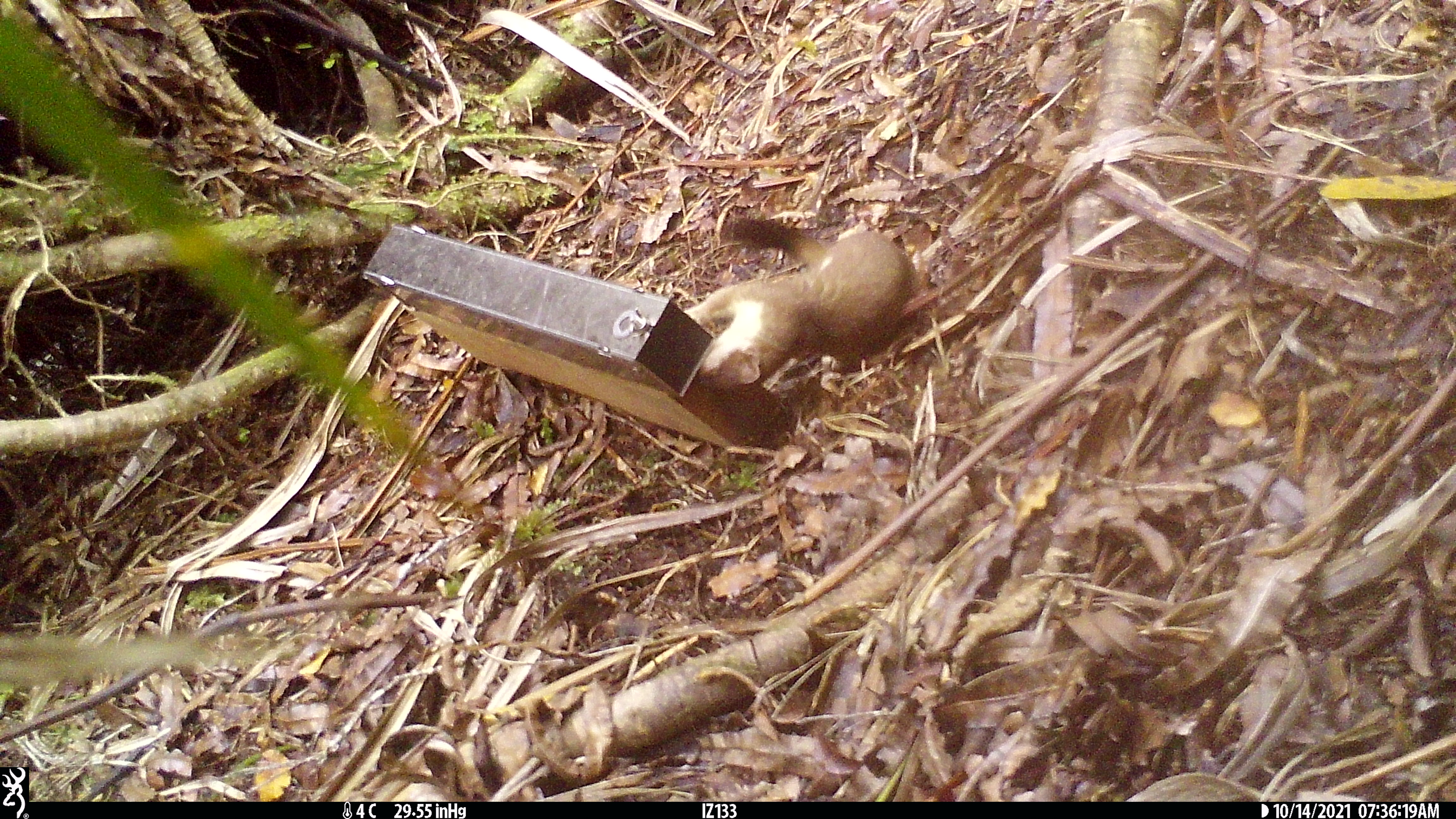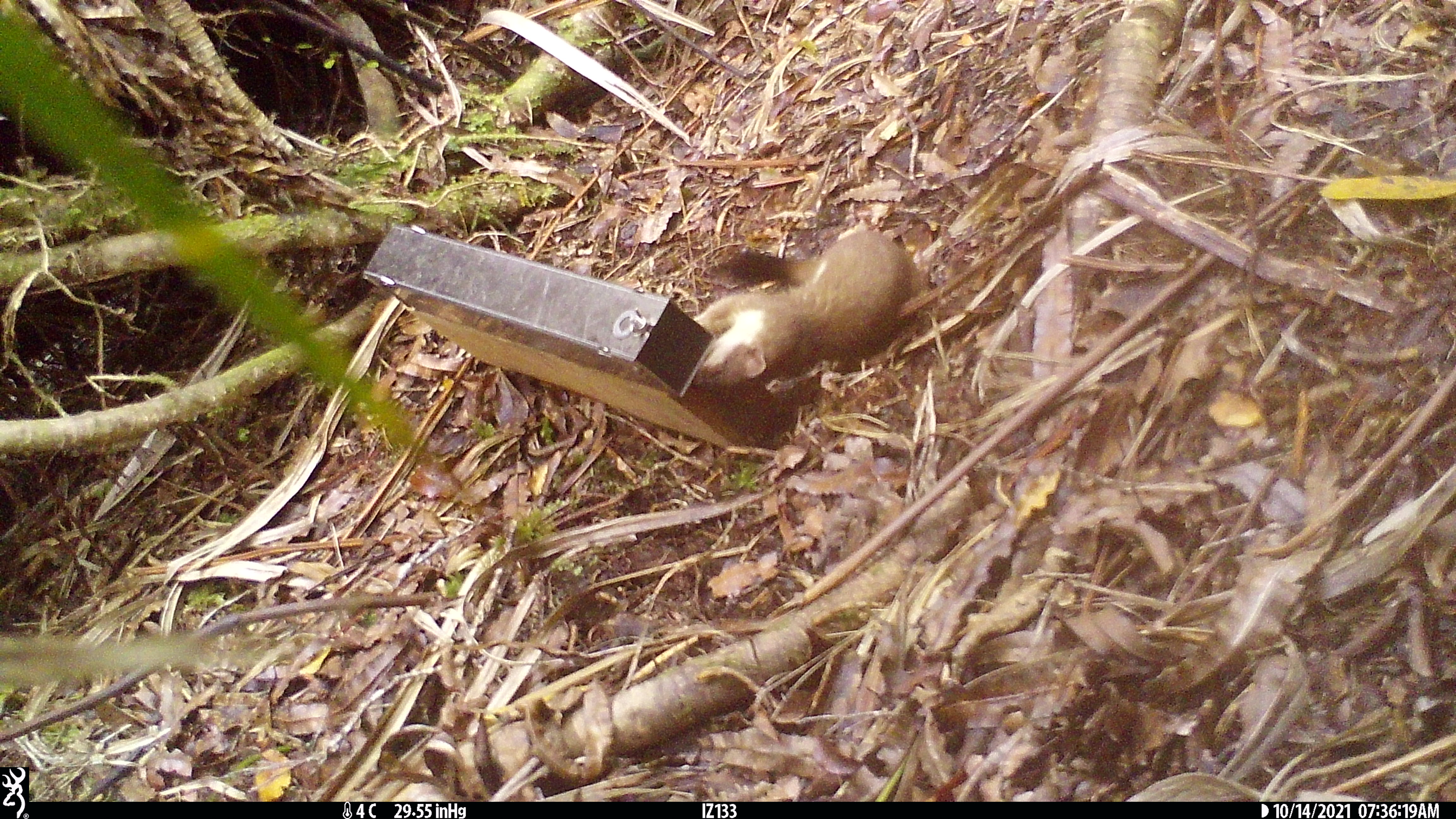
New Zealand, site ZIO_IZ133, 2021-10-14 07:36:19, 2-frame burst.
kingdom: Animalia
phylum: Chordata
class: Mammalia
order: Carnivora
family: Mustelidae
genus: Mustela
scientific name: Mustela erminea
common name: stoat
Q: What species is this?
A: Stoat (Mustela erminea).